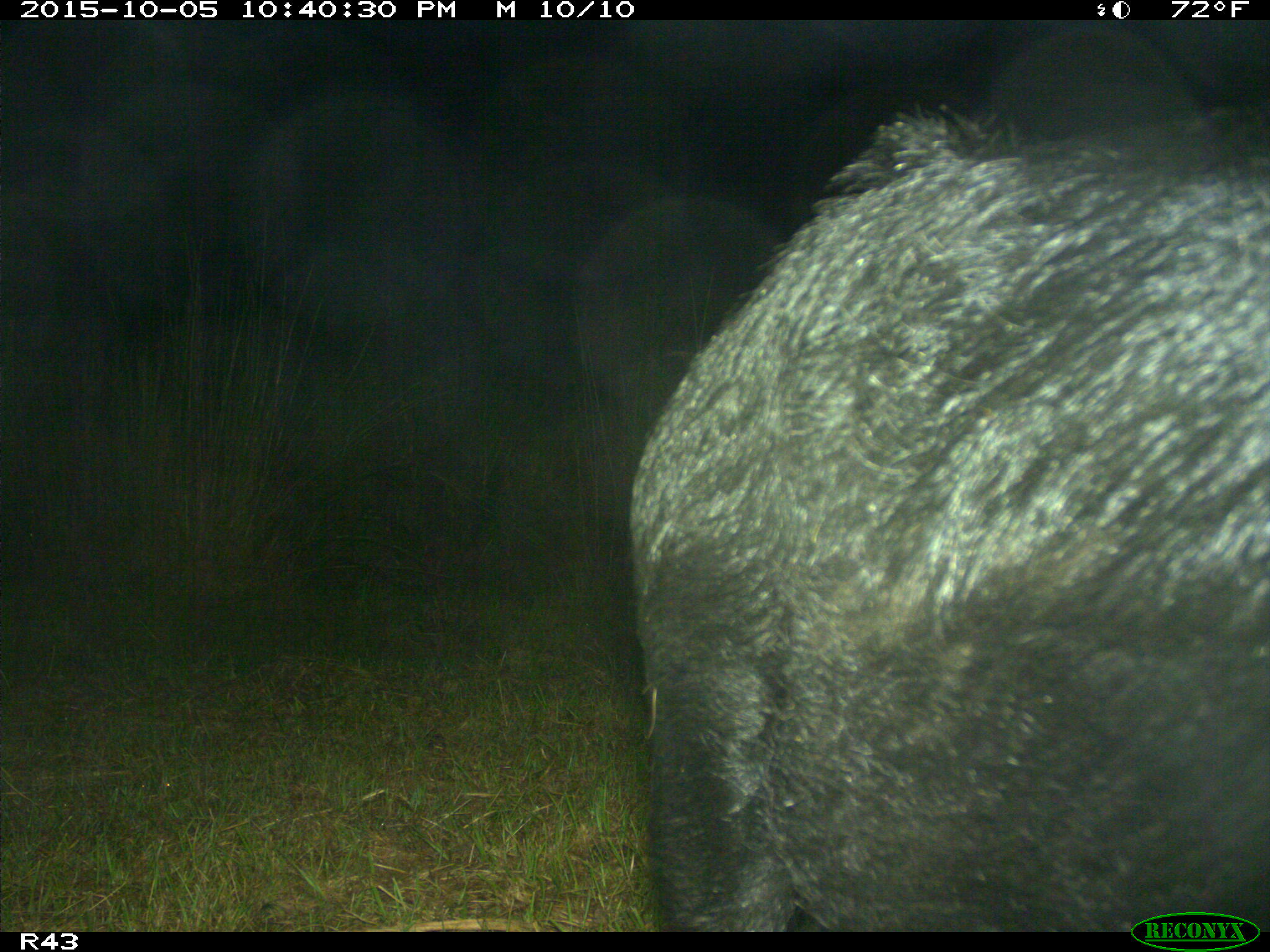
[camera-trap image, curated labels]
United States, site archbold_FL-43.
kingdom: Animalia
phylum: Chordata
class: Mammalia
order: Artiodactyla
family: Suidae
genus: Sus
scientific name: Sus scrofa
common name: wild boar